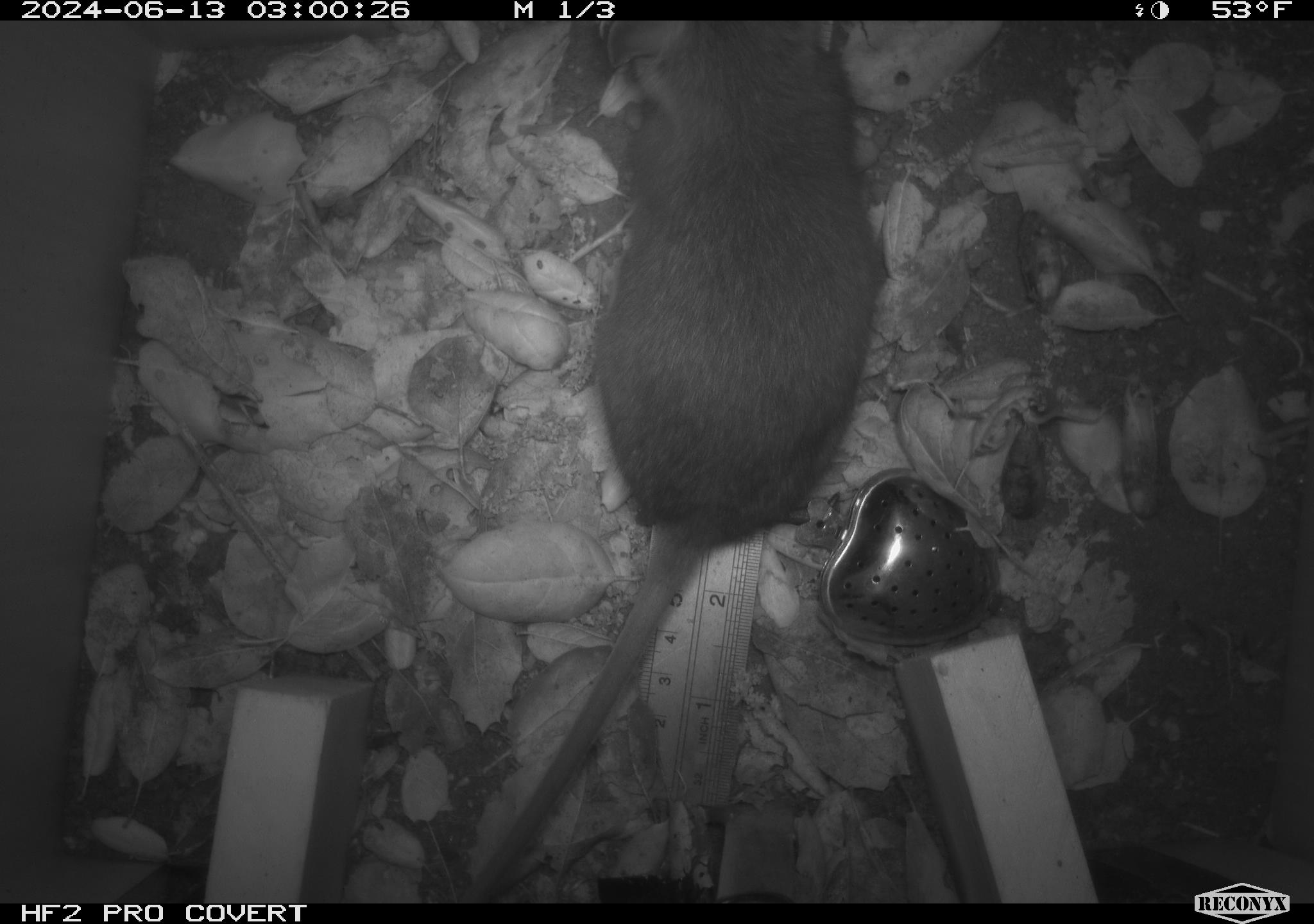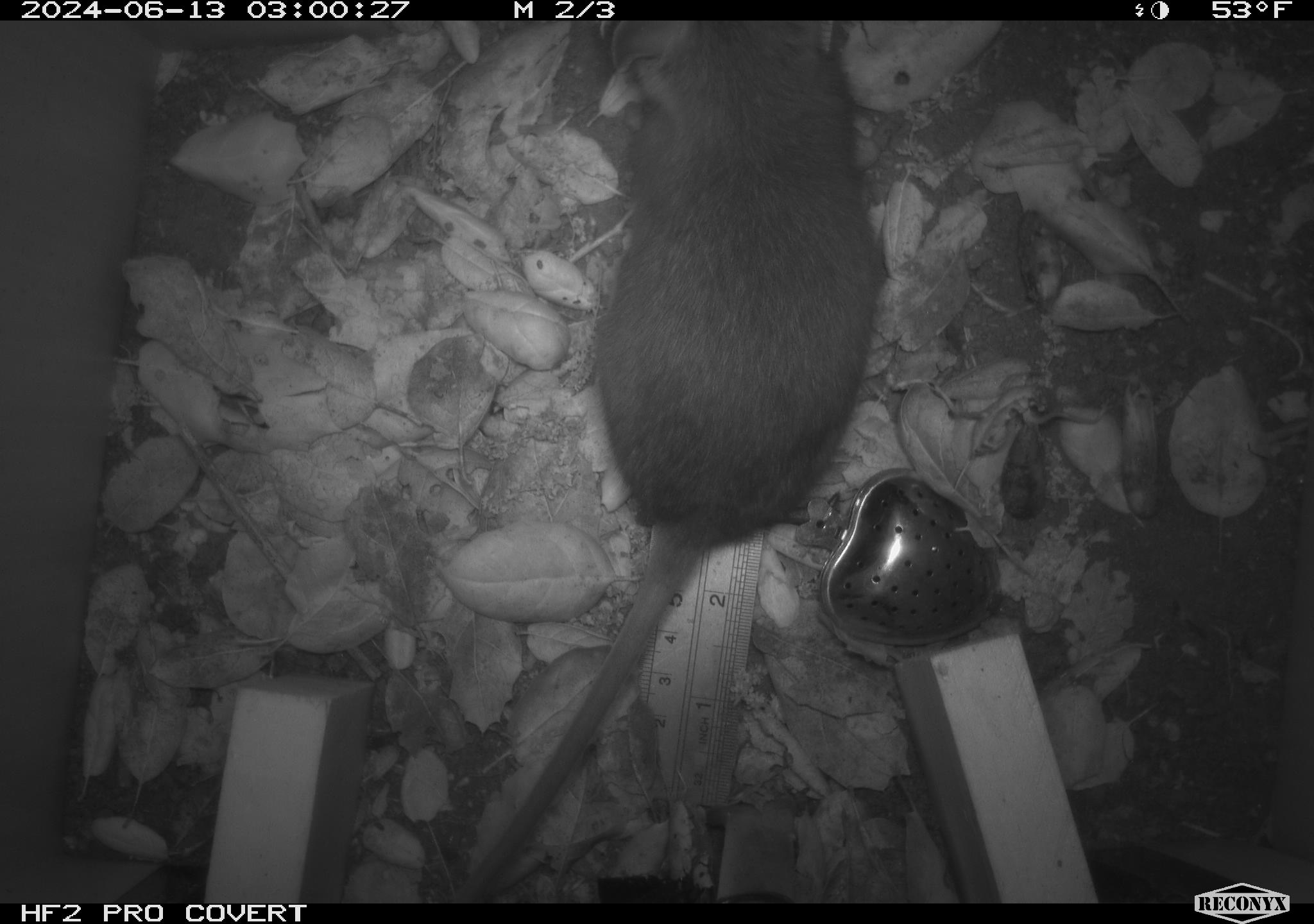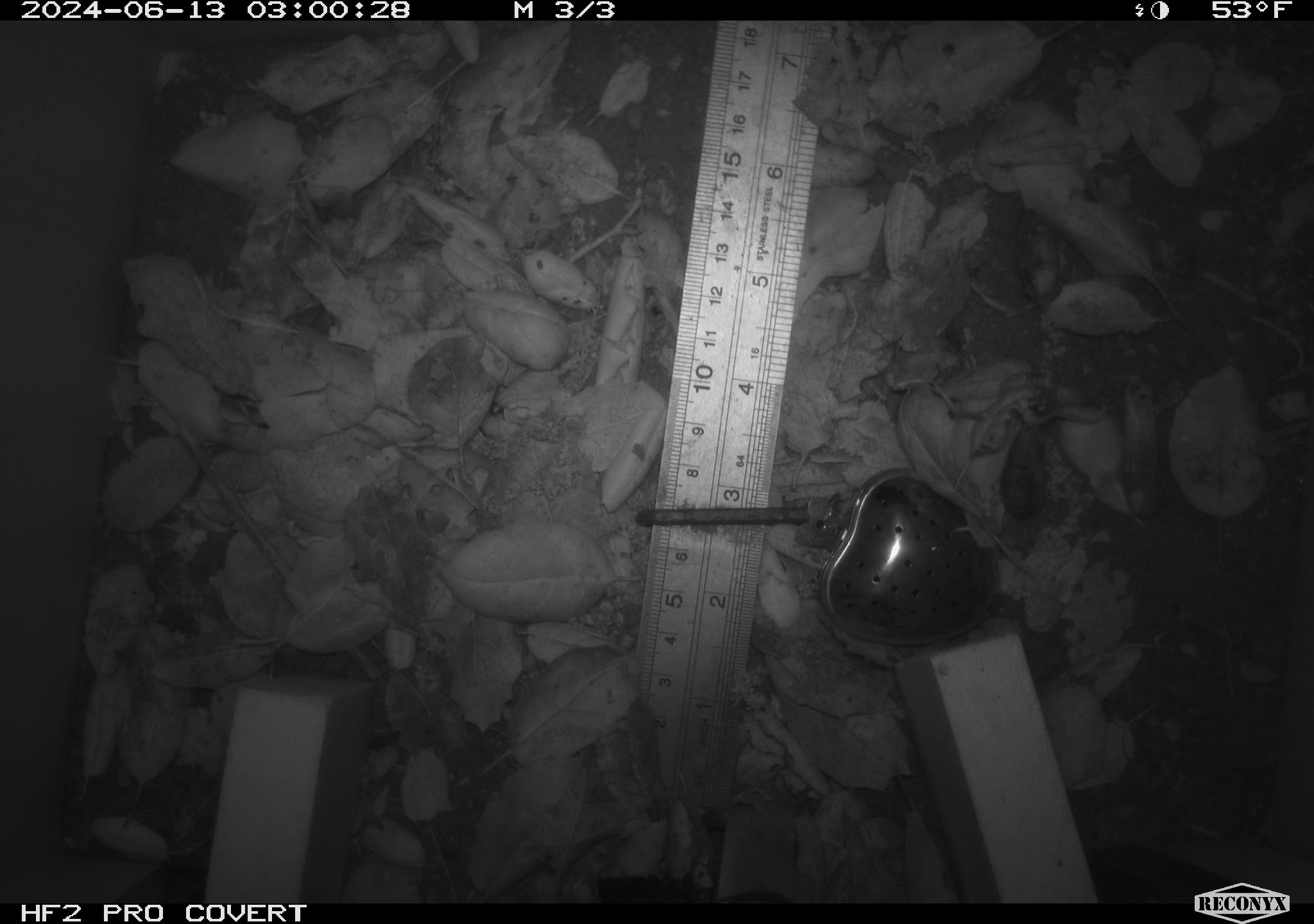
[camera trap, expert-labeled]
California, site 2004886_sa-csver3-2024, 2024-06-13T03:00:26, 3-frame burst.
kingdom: Animalia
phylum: Chordata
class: Mammalia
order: Rodentia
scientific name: Rodentia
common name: rodent